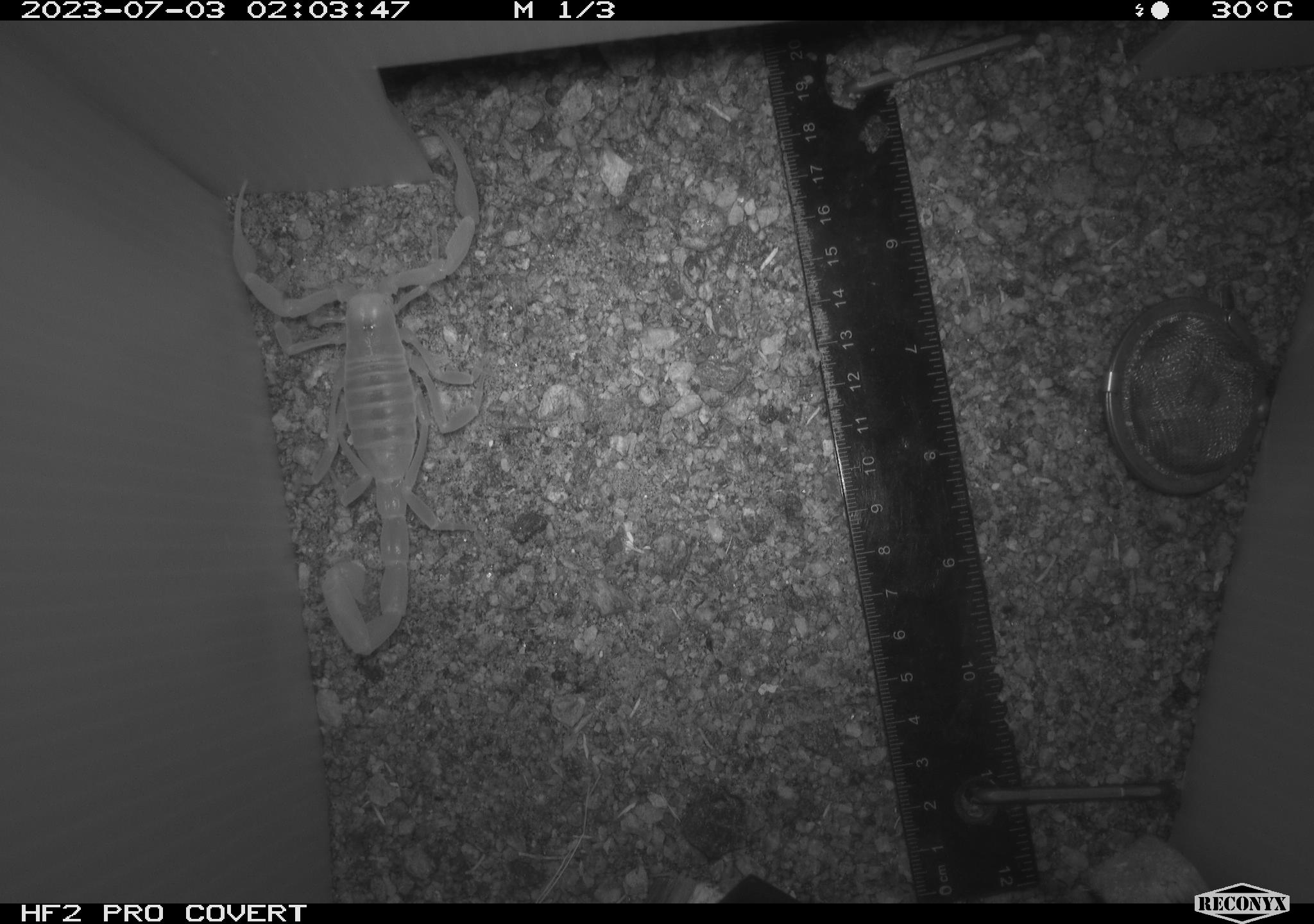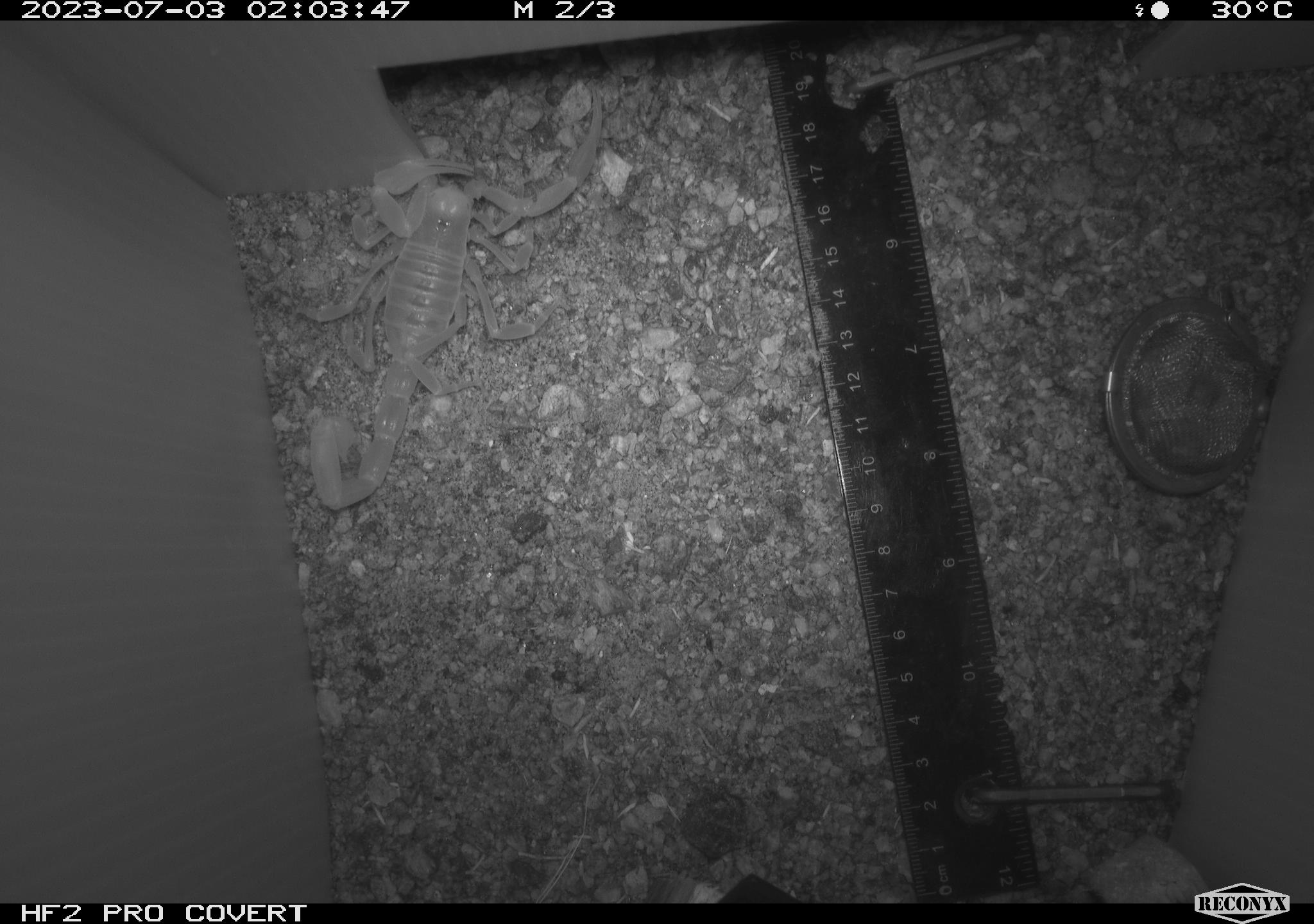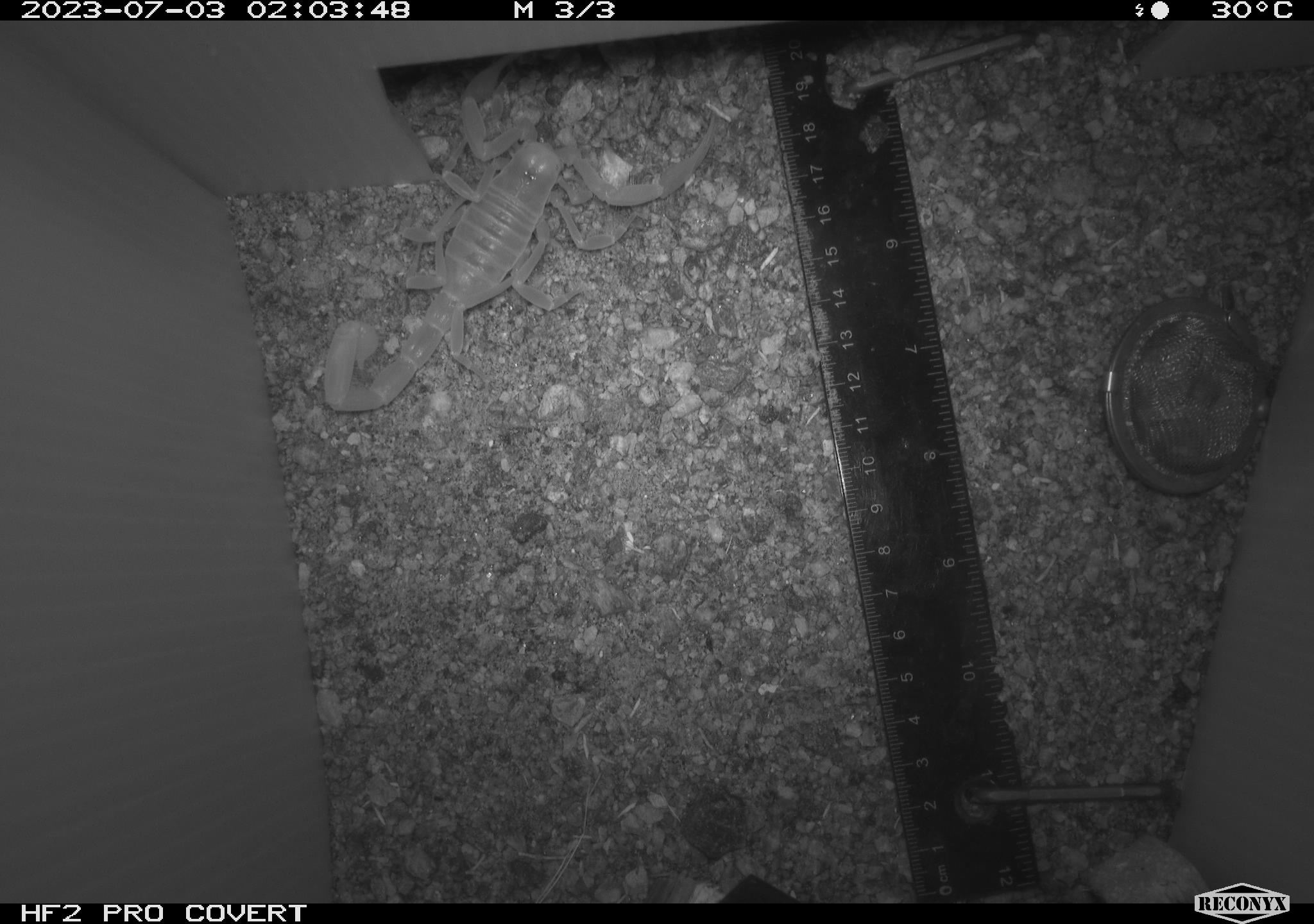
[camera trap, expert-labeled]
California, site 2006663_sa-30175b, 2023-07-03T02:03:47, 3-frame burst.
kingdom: Animalia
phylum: Arthropoda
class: Arachnida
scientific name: Arachnida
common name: arachnids